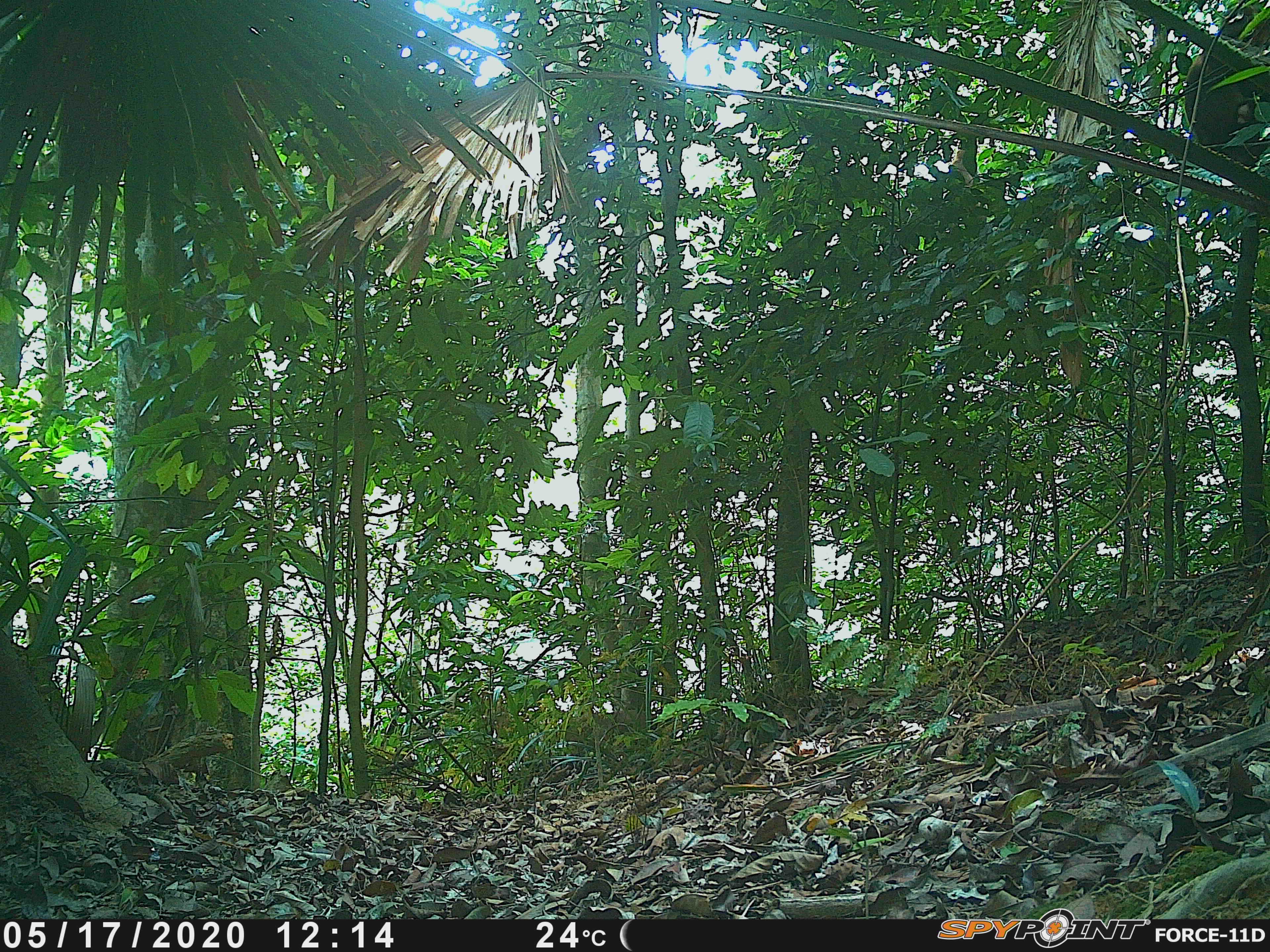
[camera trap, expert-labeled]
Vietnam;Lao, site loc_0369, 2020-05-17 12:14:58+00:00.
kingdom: Animalia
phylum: Chordata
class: Mammalia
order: Primates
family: Cercopithecidae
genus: Macaca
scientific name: Macaca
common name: macaques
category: assam or rhesus macaque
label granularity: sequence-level